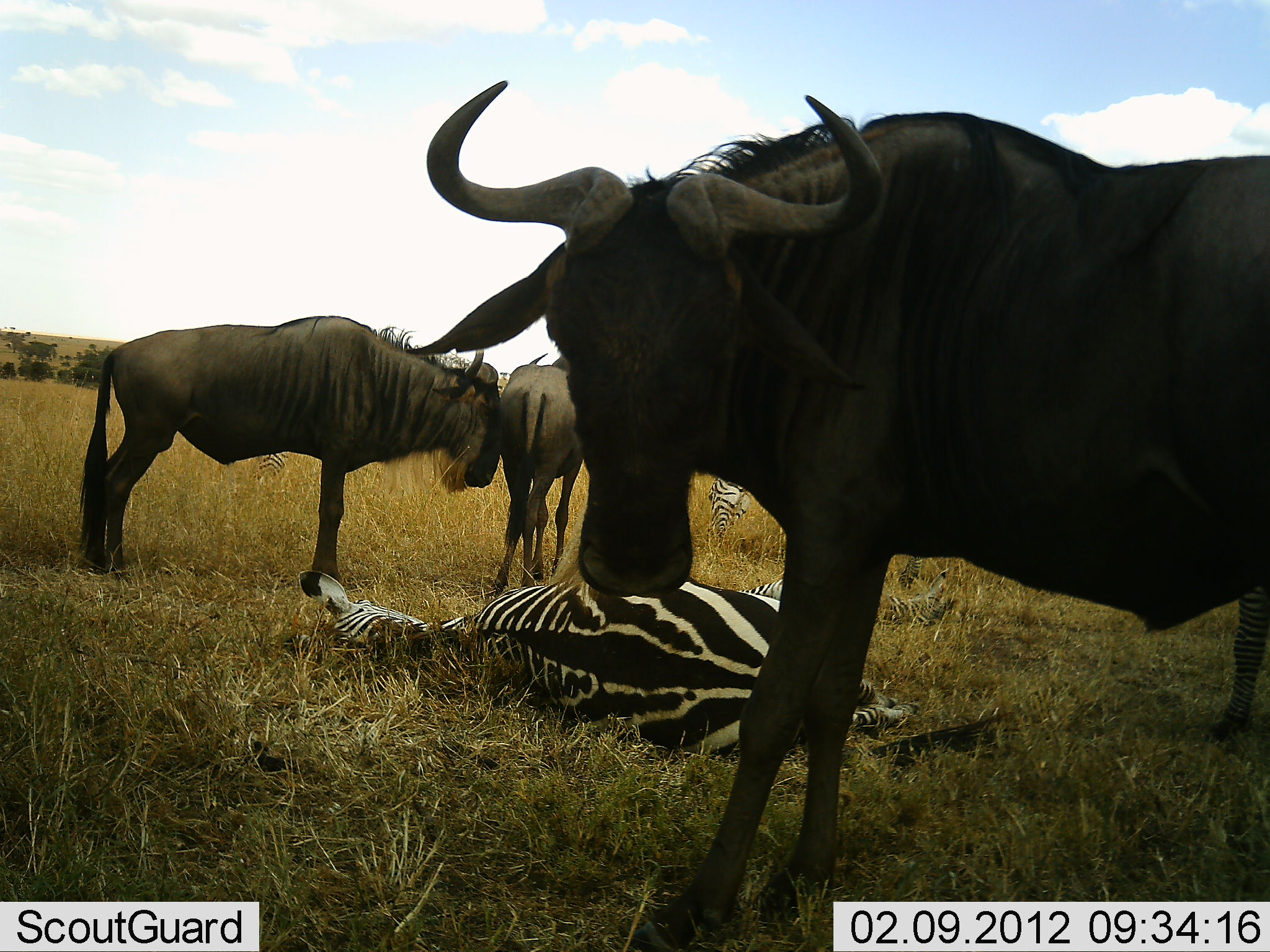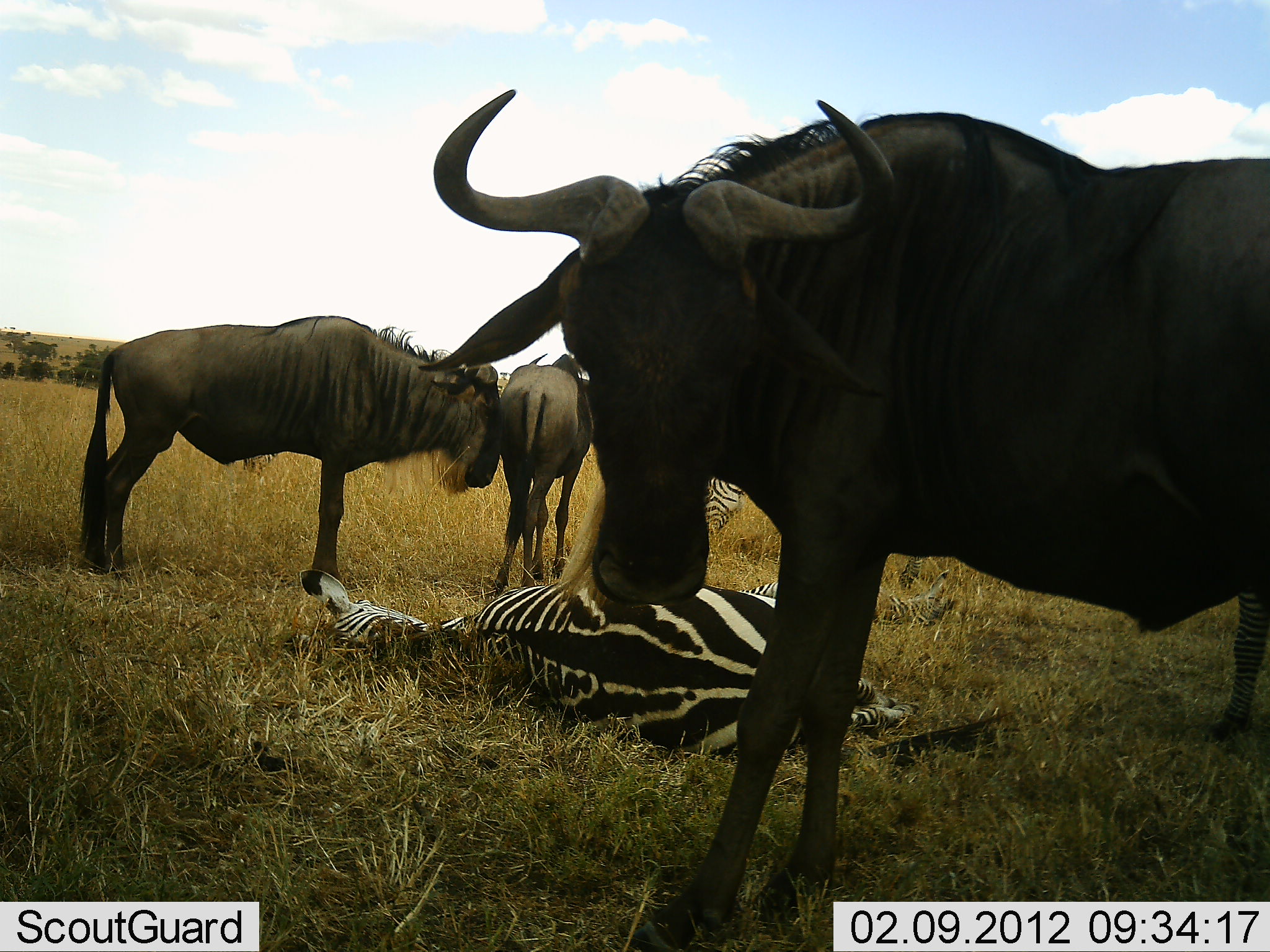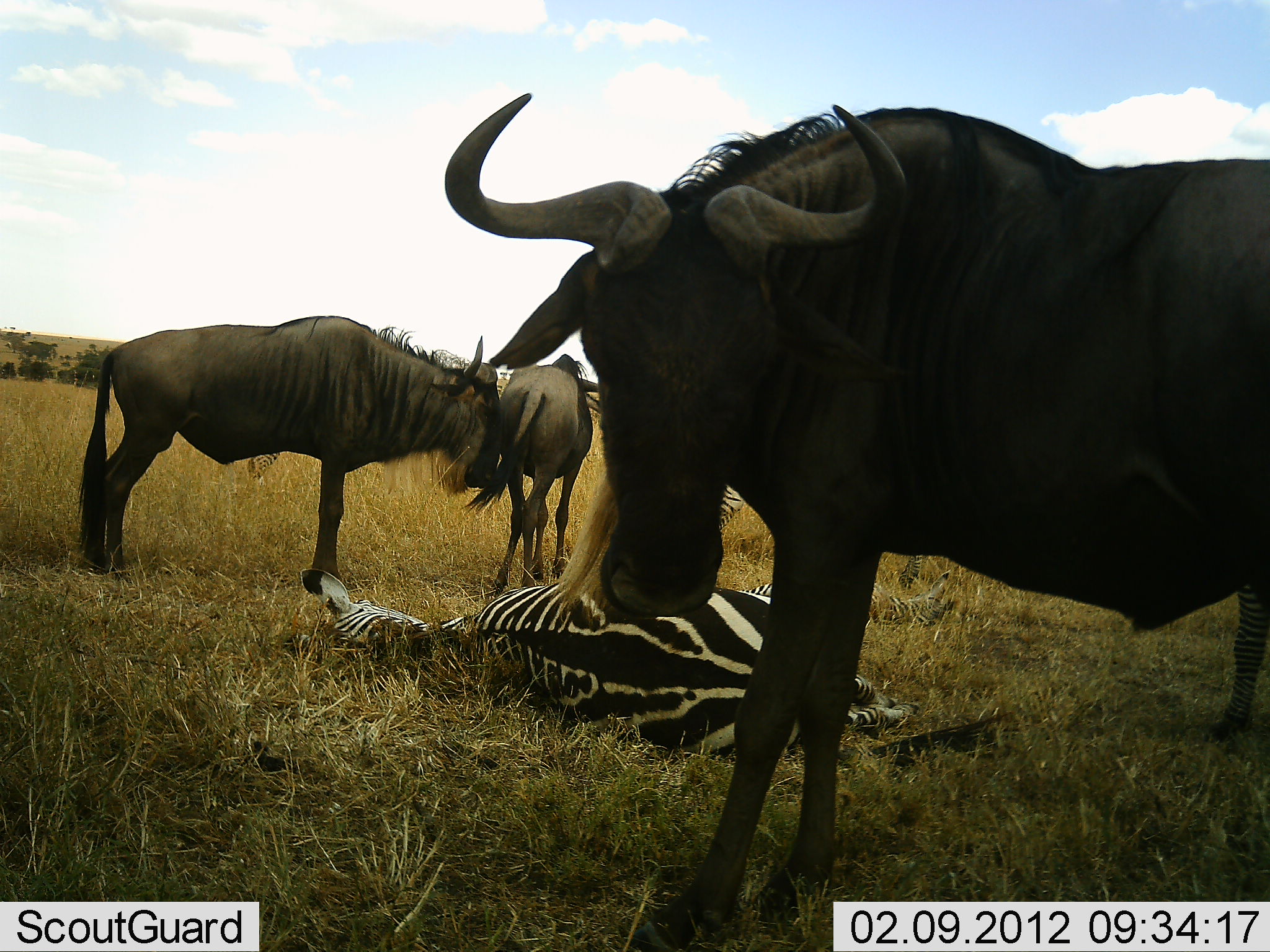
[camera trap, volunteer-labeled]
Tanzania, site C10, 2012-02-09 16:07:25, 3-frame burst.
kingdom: Animalia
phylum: Chordata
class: Mammalia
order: Artiodactyla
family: Bovidae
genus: Connochaetes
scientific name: Connochaetes taurinus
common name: blue wildebeest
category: wildebeest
Wildebeest (blue wildebeest) (Connochaetes taurinus), count 3. Behavior (volunteer vote fractions): standing 92%, resting 12%, moving 0%, interacting 0%. Young present (vote fraction): 0%. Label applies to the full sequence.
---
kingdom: Animalia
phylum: Chordata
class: Mammalia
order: Perissodactyla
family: Equidae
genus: Equus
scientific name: Equus quagga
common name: plains zebra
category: zebra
Zebra (plains zebra) (Equus quagga), count 3. Behavior (volunteer vote fractions): standing 54%, resting 100%, moving 0%, interacting 0%. Young present (vote fraction): 17%. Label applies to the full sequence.